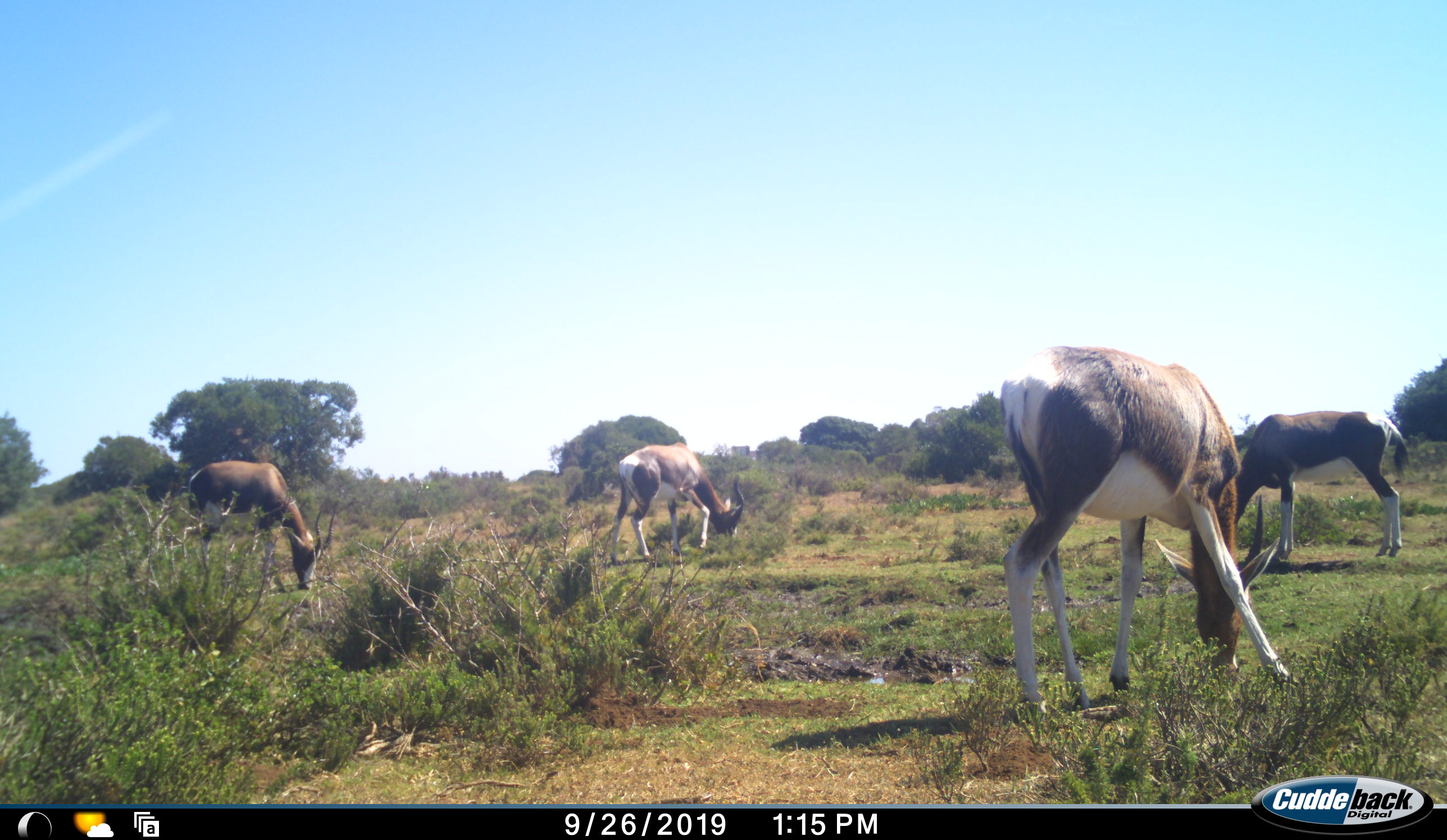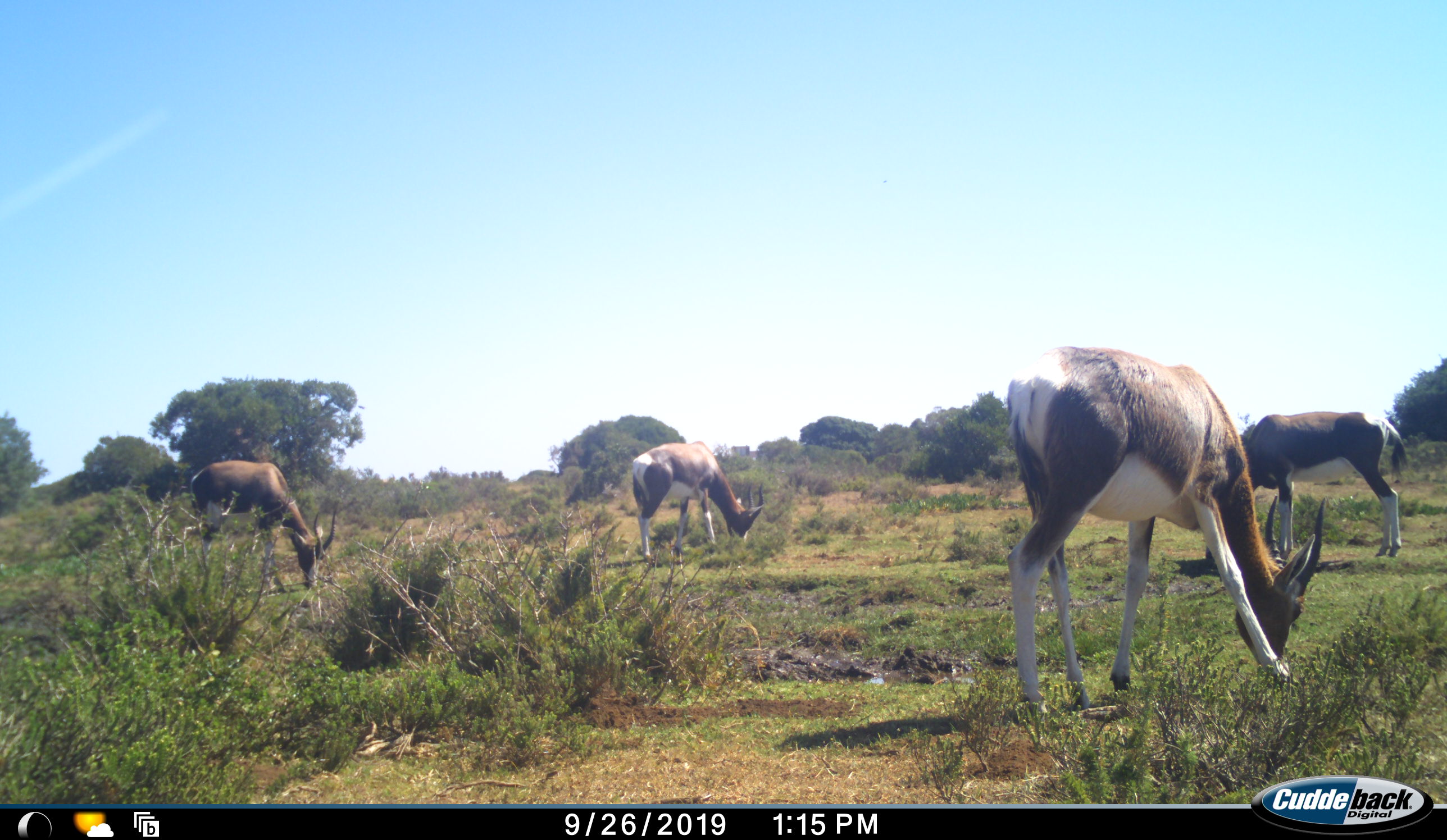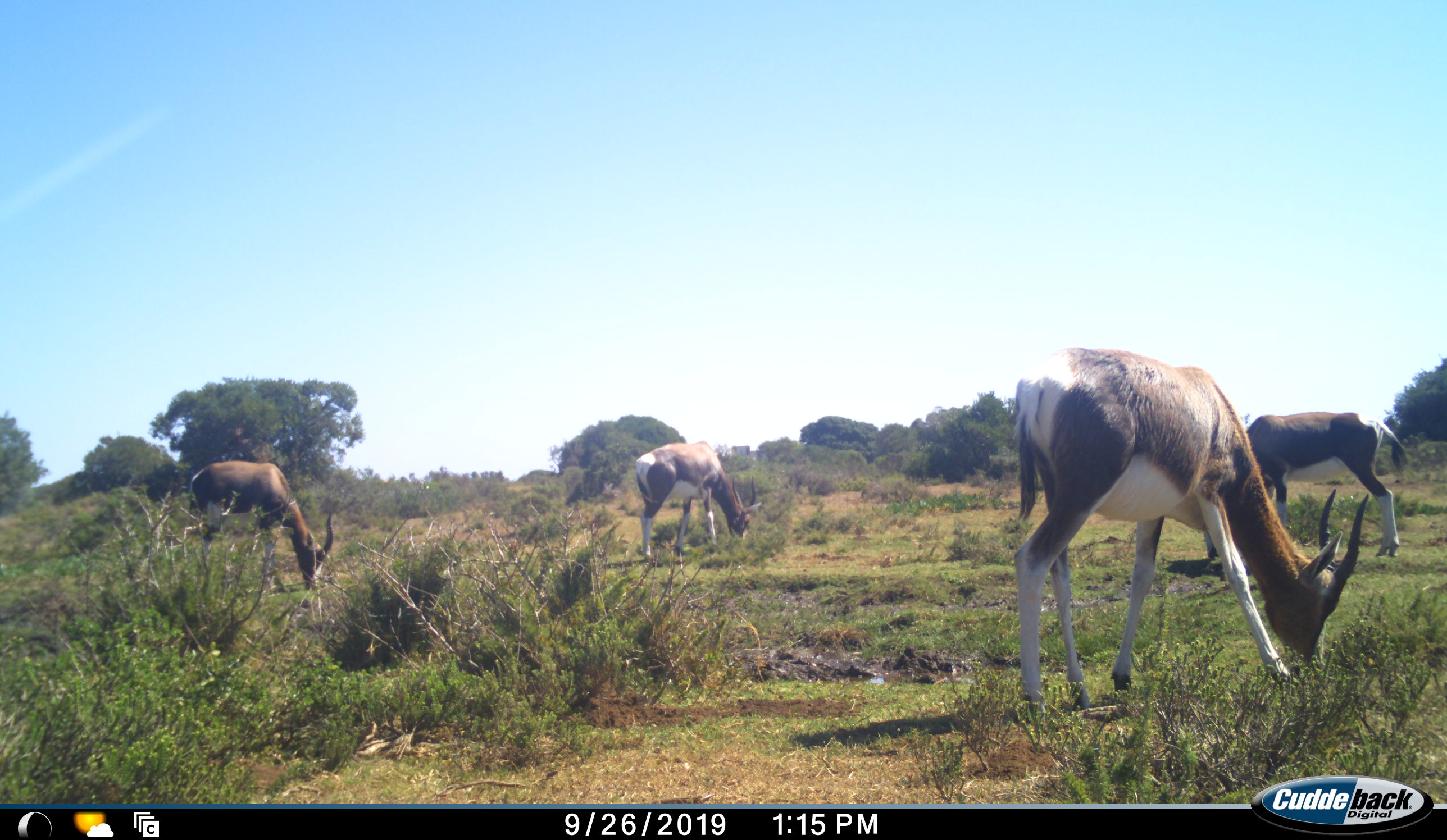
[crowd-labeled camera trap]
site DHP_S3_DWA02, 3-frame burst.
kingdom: Animalia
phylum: Chordata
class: Mammalia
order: Artiodactyla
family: Bovidae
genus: Damaliscus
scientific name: Damaliscus pygargus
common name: bontebok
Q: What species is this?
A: Bontebok (Damaliscus pygargus).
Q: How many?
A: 4.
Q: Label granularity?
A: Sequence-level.